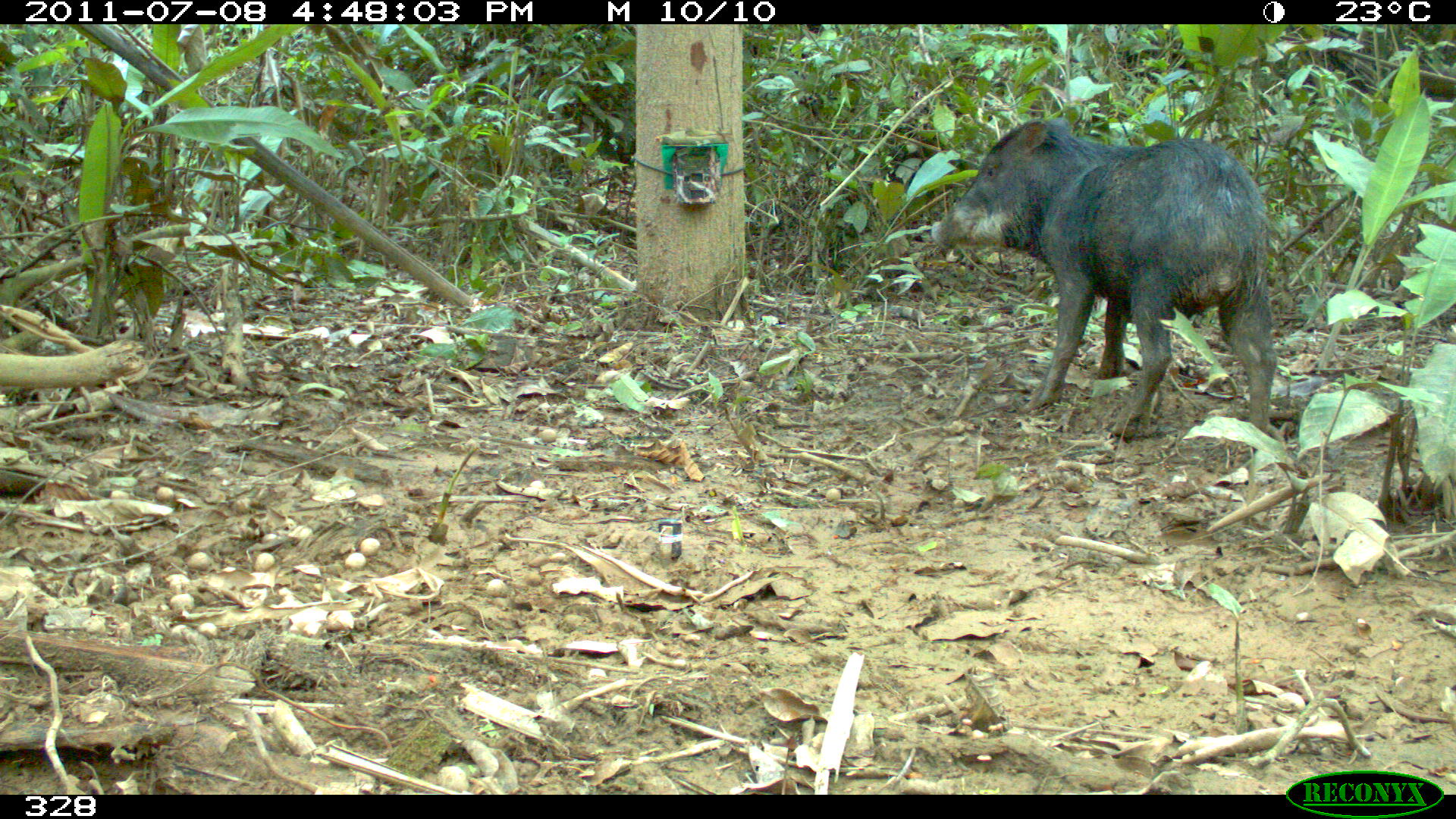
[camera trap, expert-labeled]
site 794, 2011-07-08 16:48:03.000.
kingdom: Animalia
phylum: Chordata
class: Mammalia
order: Artiodactyla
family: Tayassuidae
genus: Tayassu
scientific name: Tayassu pecari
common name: white-lipped peccary